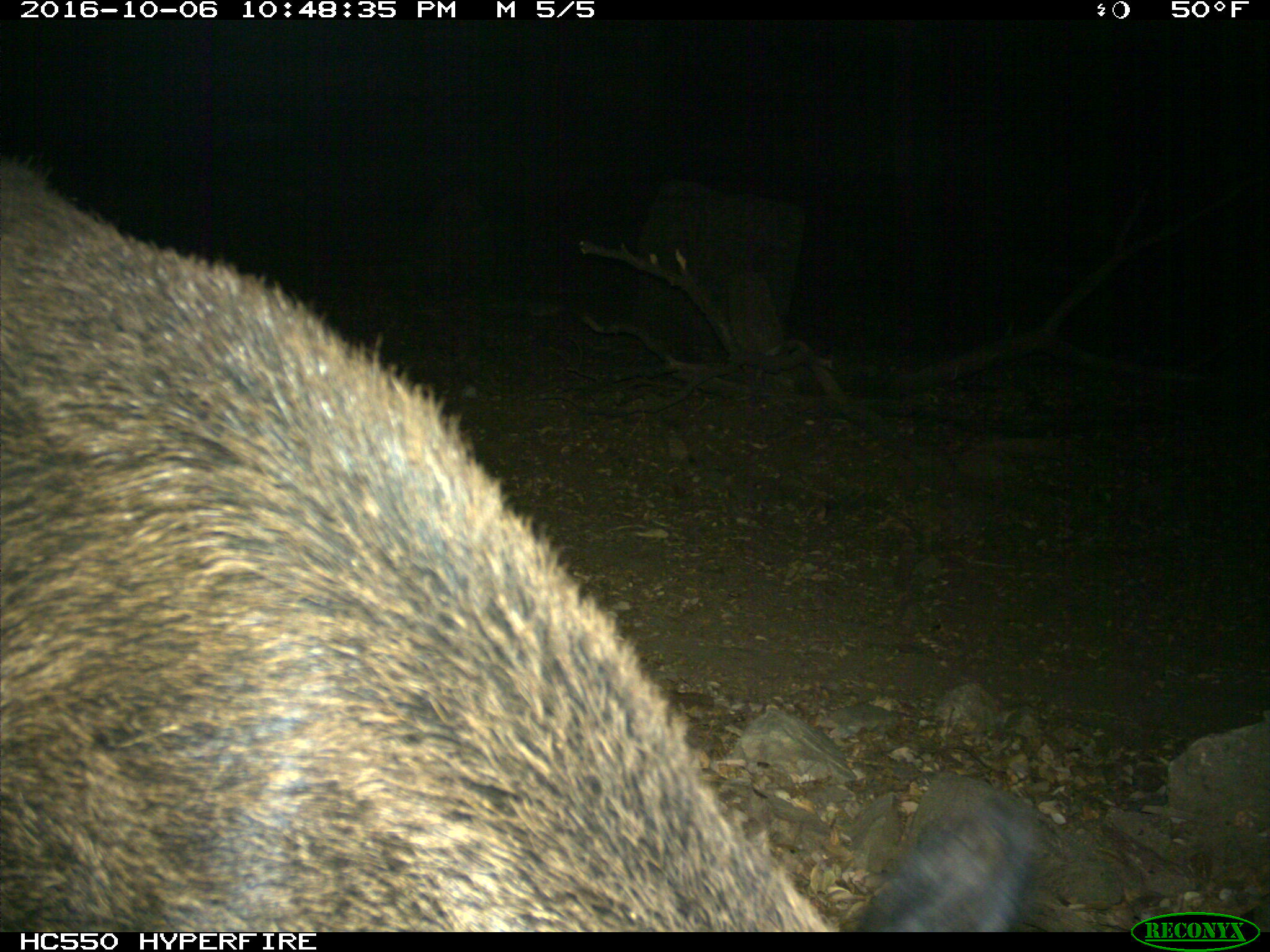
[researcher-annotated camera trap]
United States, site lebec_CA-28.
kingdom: Animalia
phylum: Chordata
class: Mammalia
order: Artiodactyla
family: Suidae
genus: Sus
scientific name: Sus scrofa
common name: wild boar